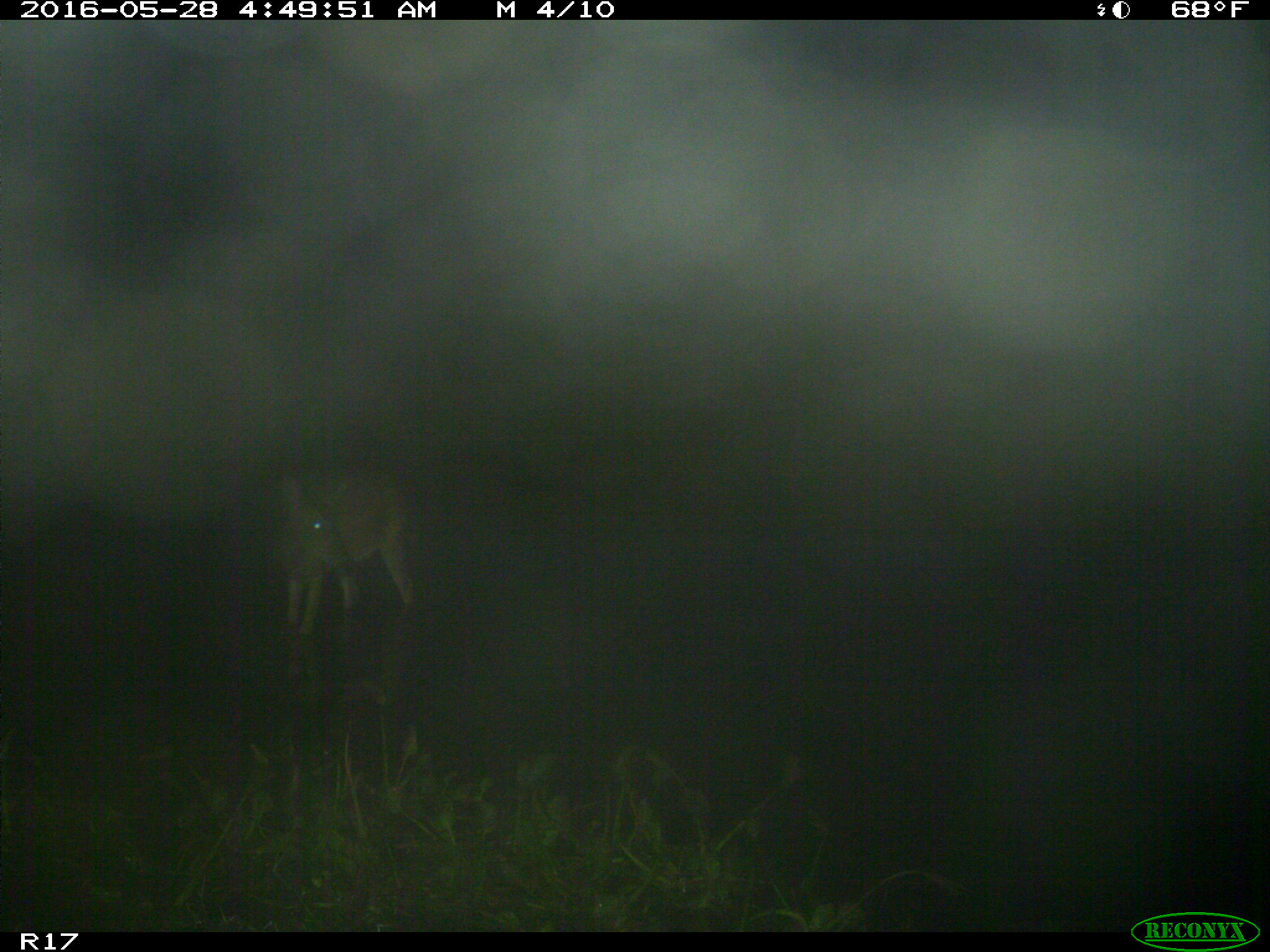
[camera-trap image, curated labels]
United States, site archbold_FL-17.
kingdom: Animalia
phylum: Chordata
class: Mammalia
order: Artiodactyla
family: Cervidae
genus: Odocoileus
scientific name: Odocoileus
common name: deer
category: unidentified deer